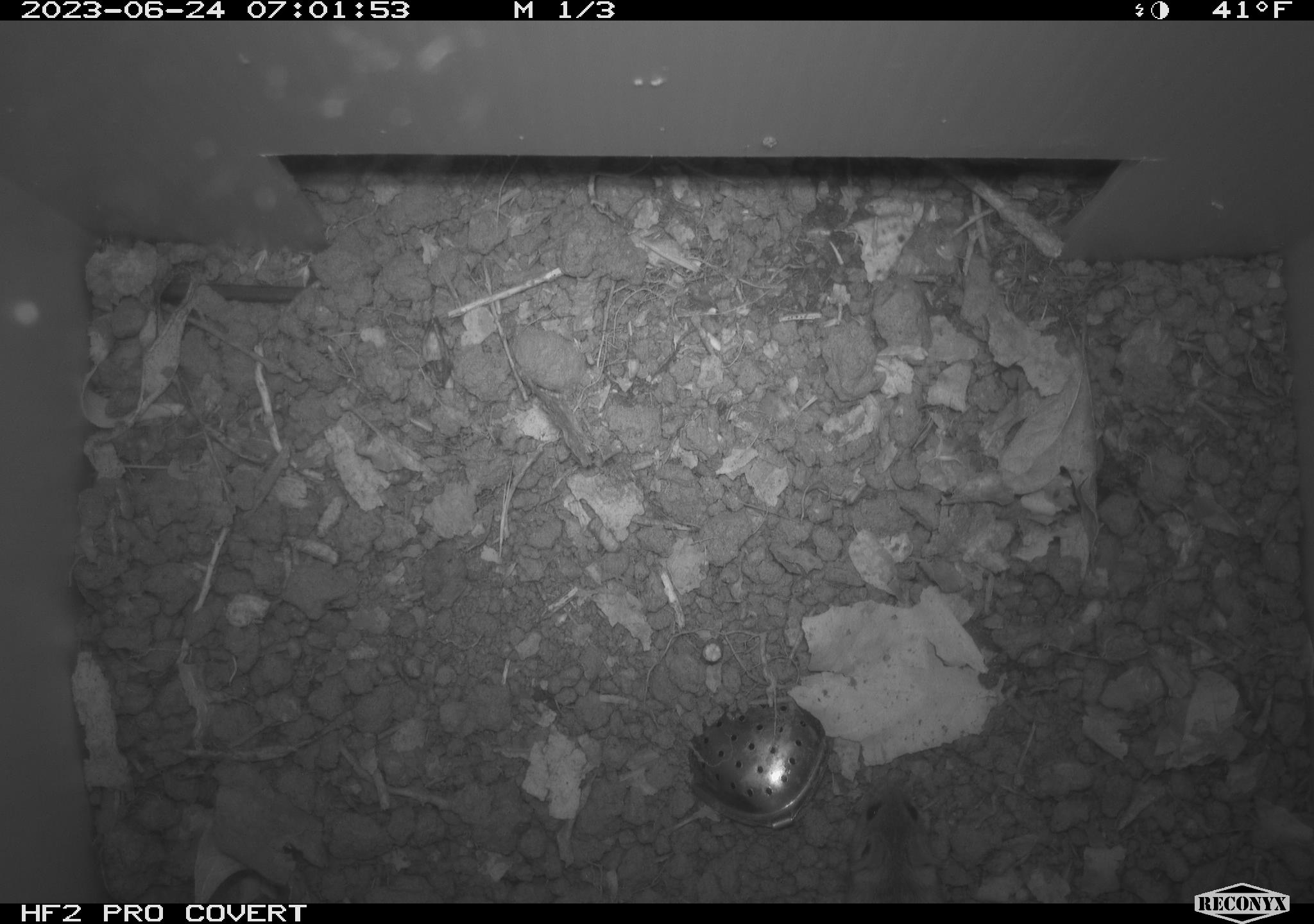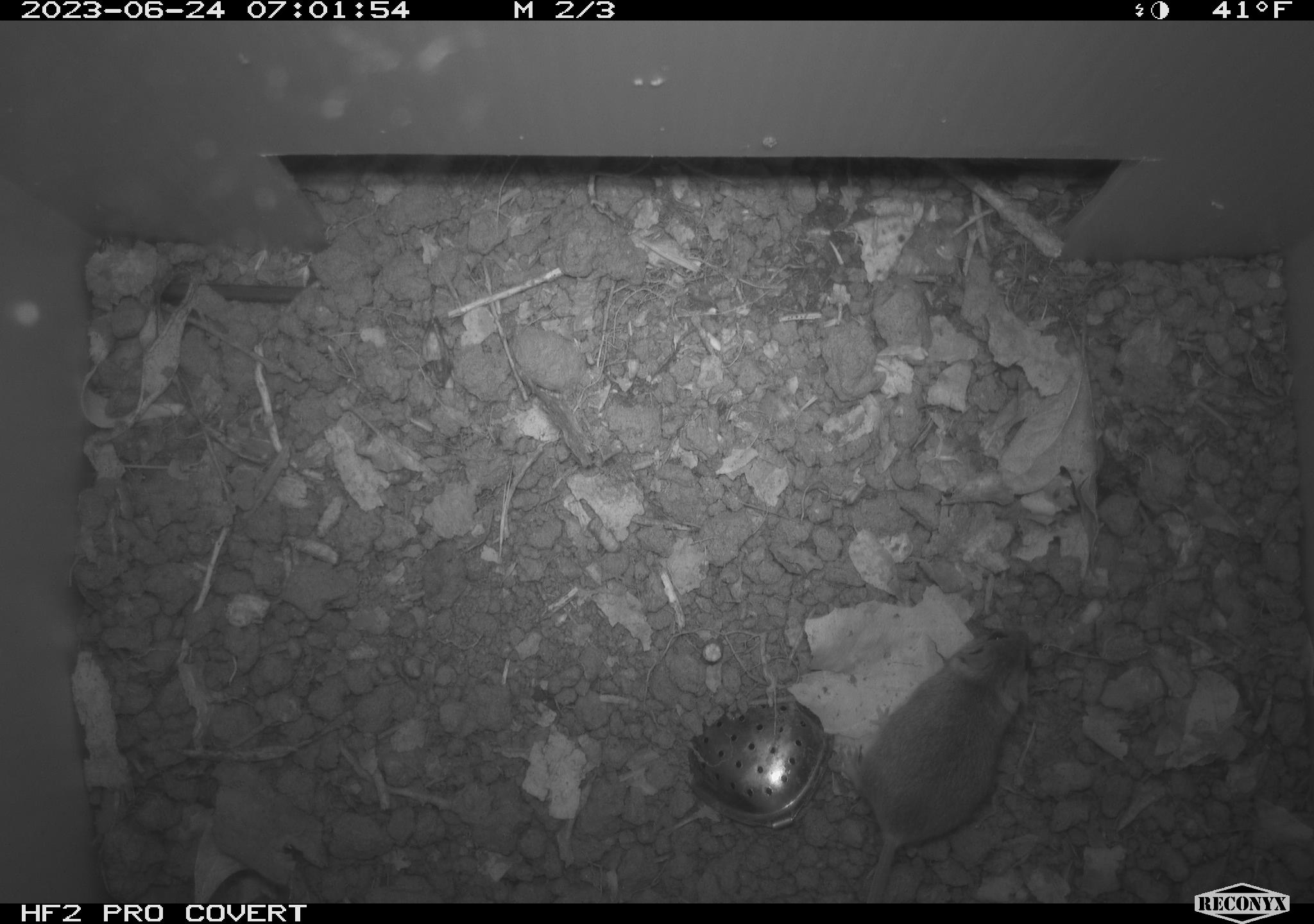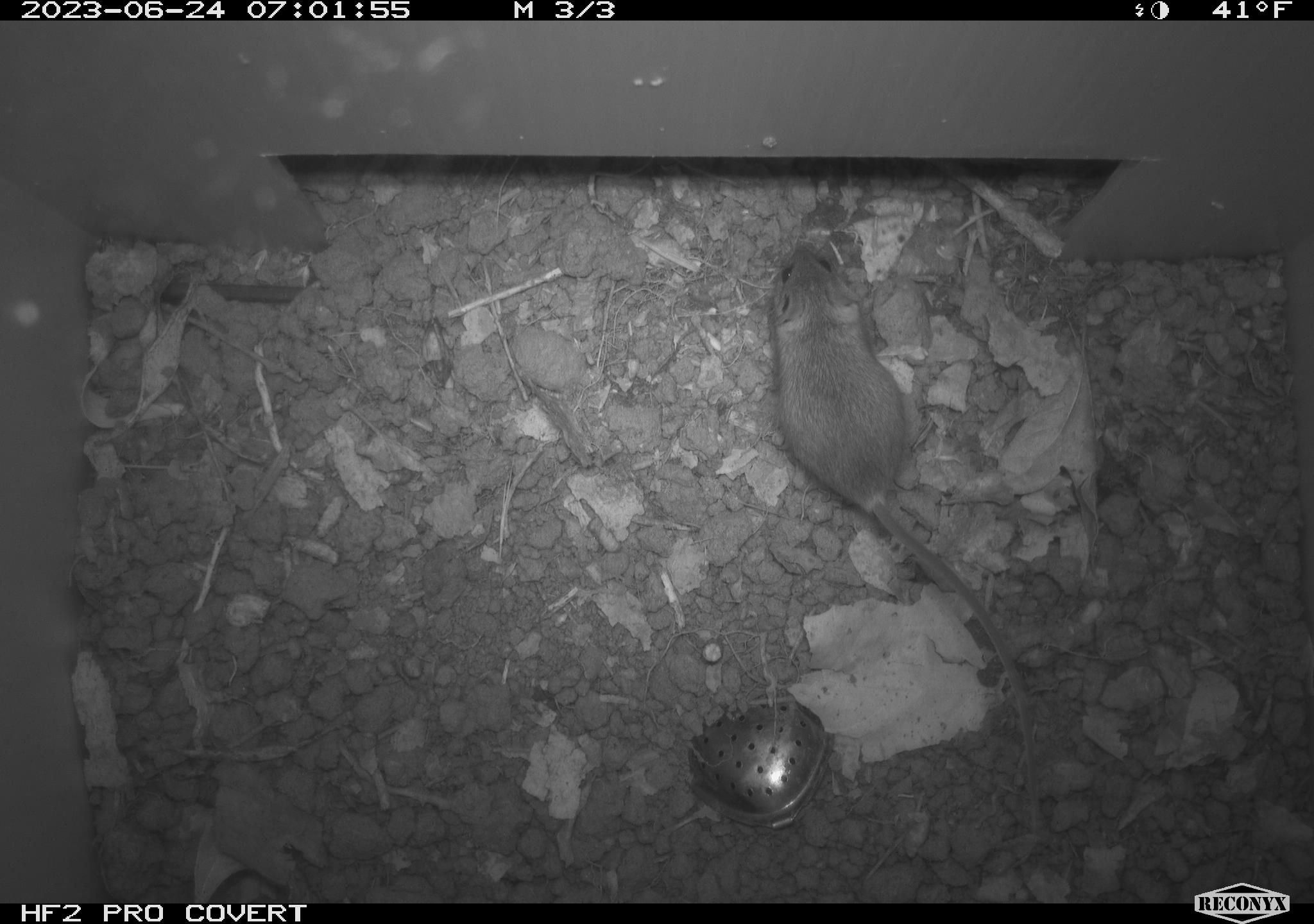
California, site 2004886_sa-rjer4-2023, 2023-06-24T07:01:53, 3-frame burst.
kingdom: Animalia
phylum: Chordata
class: Mammalia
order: Rodentia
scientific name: Rodentia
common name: mouse species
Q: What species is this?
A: Mouse species (Rodentia).